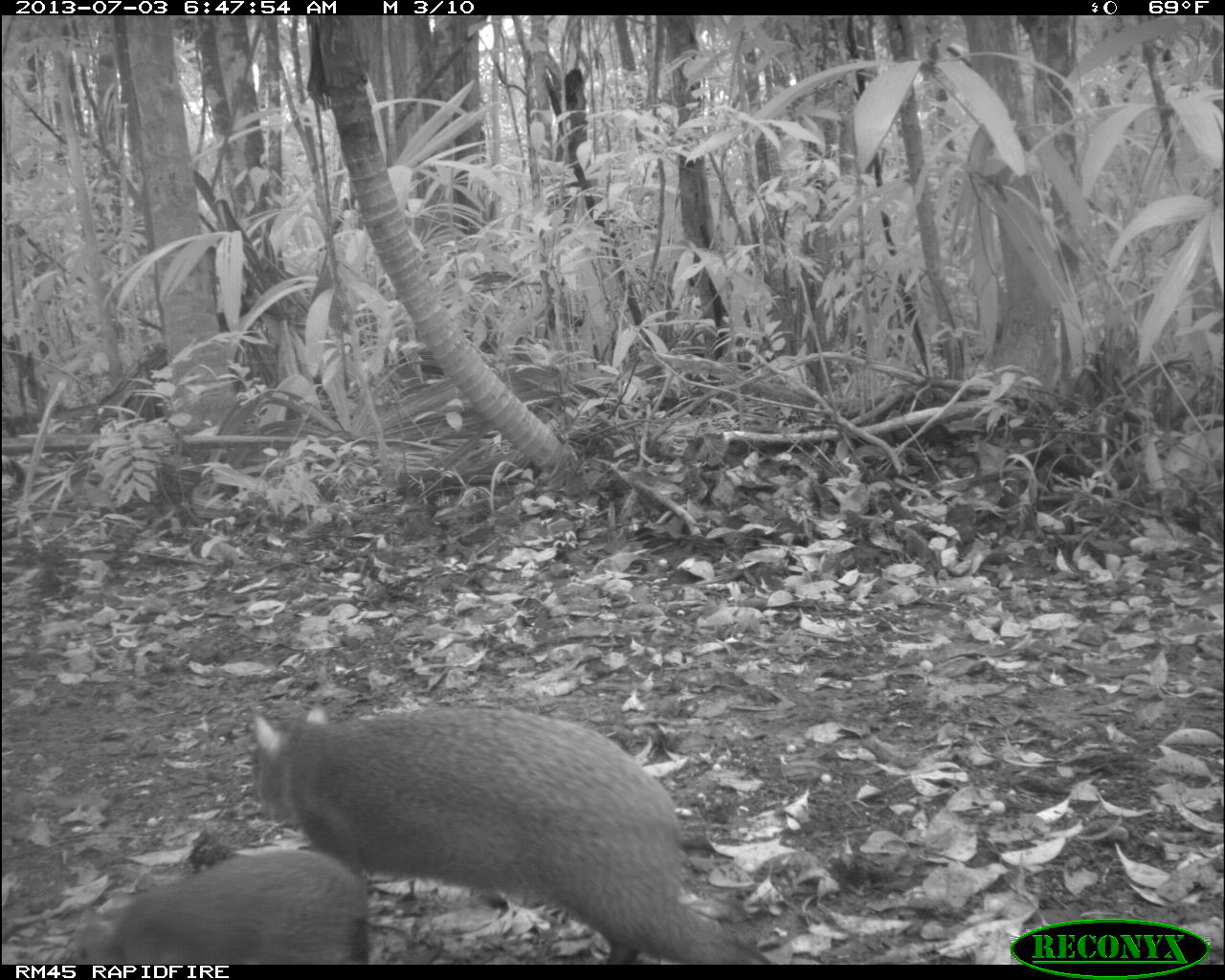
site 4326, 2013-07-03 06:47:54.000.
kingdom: Animalia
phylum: Chordata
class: Mammalia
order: Rodentia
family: Dasyproctidae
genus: Dasyprocta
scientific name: Dasyprocta punctata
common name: central american agouti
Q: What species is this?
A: Dasyprocta punctata (central american agouti).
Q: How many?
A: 2.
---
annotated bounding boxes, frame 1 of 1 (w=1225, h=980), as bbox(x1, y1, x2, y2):
dasyprocta punctata: bbox(249, 697, 741, 963); bbox(79, 849, 366, 964)